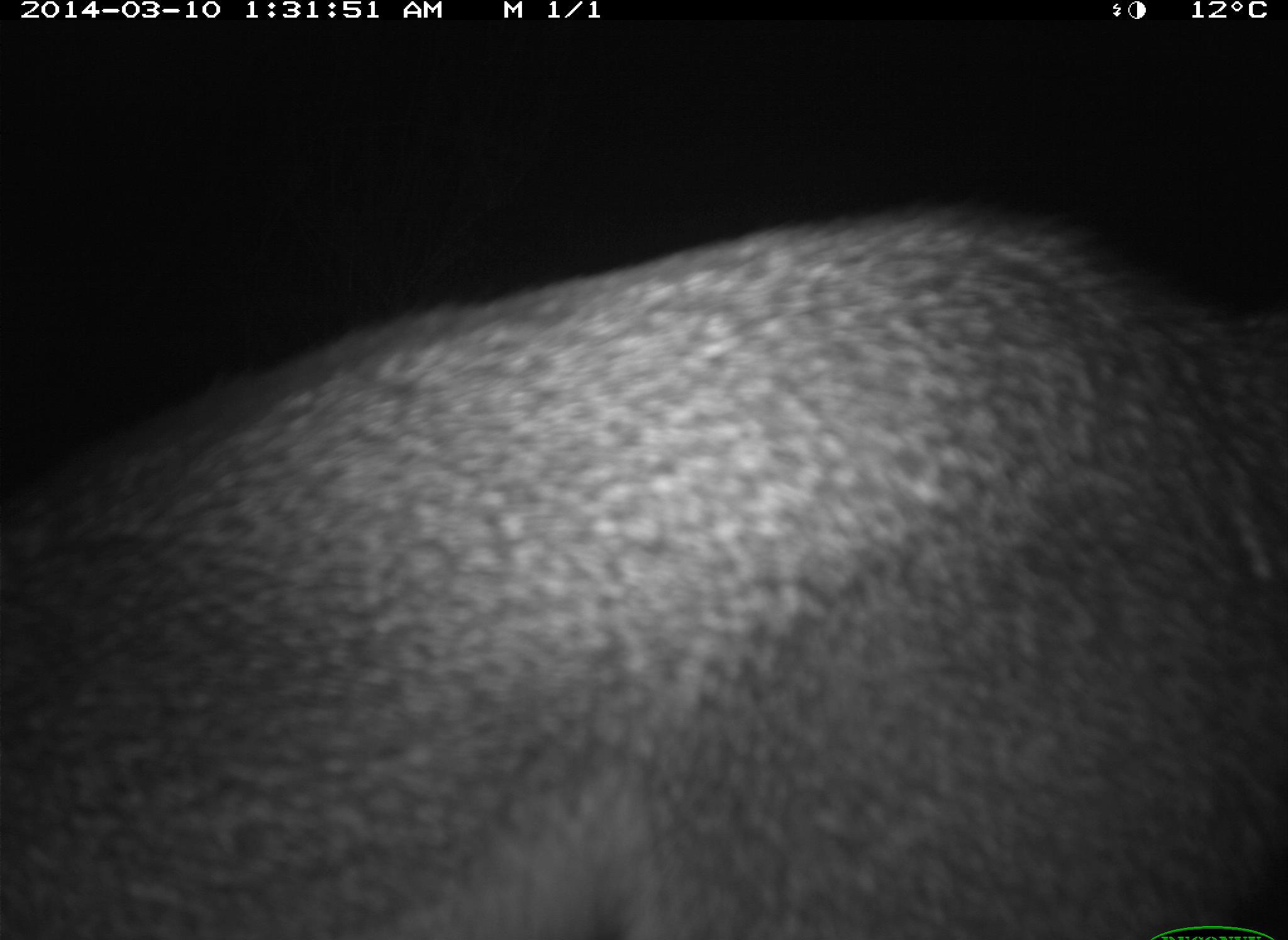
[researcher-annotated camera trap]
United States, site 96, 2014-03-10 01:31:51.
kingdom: Animalia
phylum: Chordata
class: Mammalia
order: Carnivora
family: Canidae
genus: Urocyon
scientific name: Urocyon cinereoargenteus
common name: gray fox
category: fox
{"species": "fox (gray fox) (Urocyon cinereoargenteus)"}